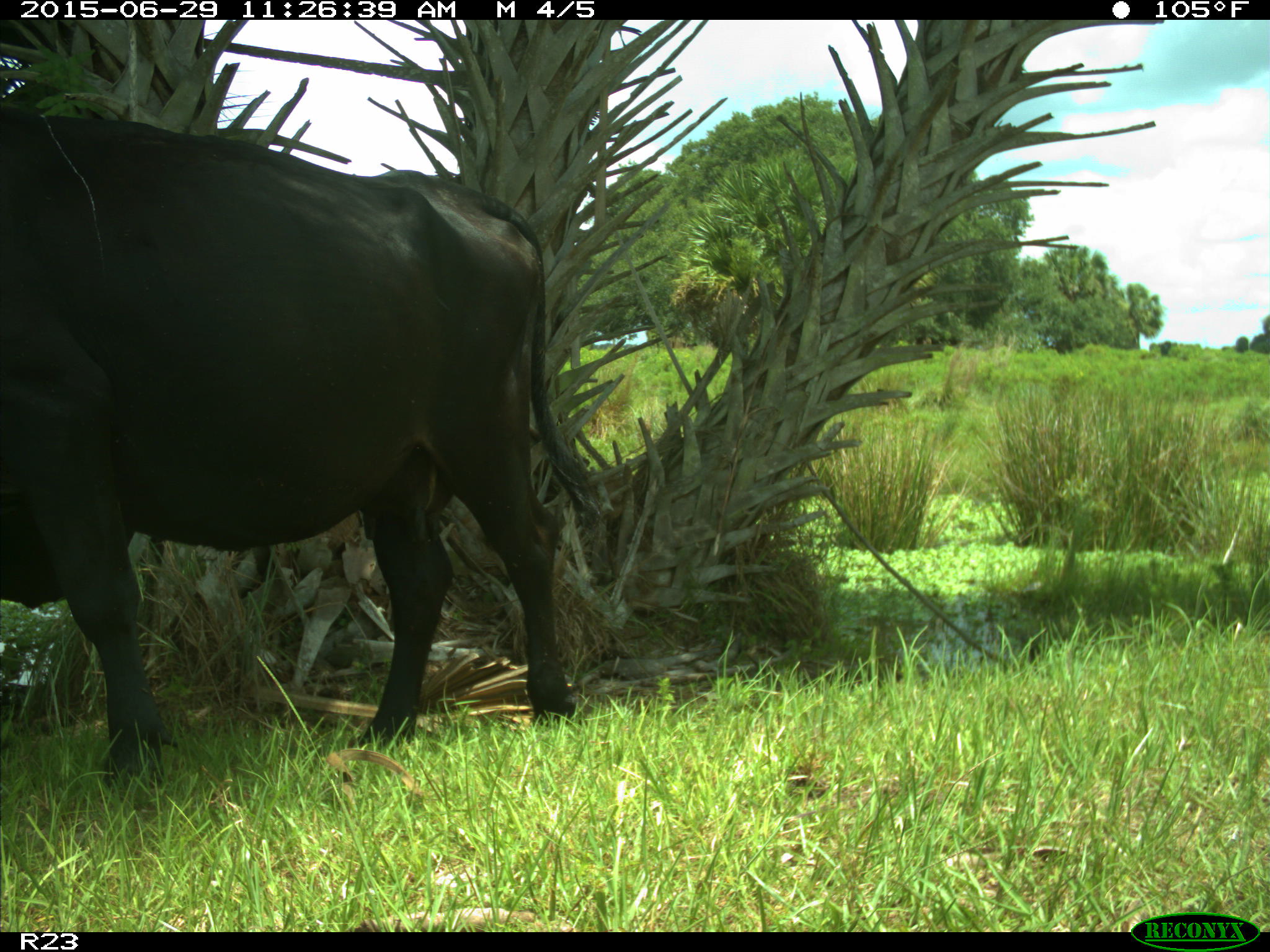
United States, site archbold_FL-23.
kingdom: Animalia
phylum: Chordata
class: Mammalia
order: Artiodactyla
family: Bovidae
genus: Bos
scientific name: Bos taurus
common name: domestic cow